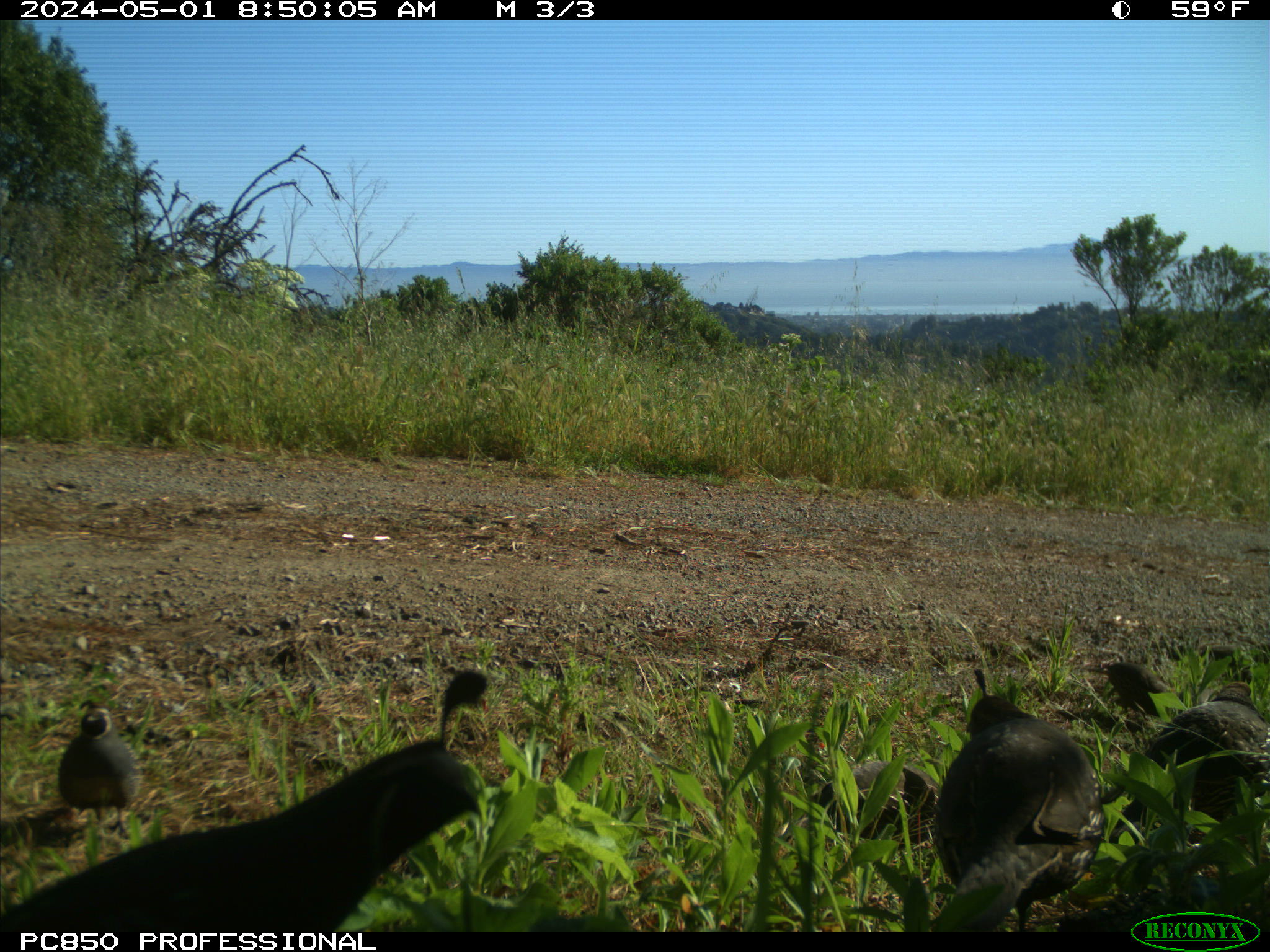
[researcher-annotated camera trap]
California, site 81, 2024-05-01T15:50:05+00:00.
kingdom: Animalia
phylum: Chordata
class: Aves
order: Galliformes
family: Odontophoridae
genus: Callipepla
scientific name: Callipepla californica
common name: california quail